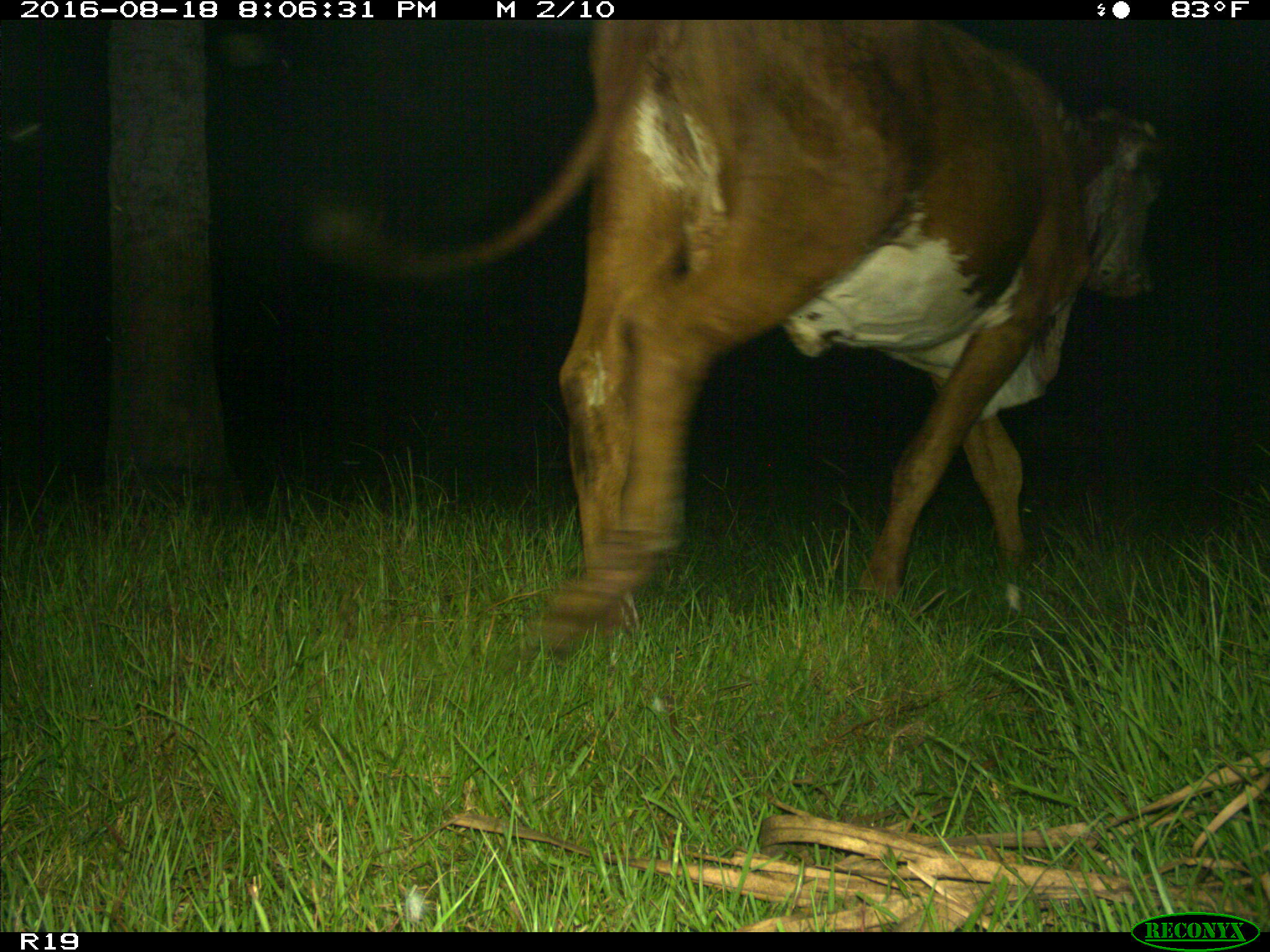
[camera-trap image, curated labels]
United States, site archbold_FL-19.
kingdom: Animalia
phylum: Chordata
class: Mammalia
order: Artiodactyla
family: Bovidae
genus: Bos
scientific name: Bos taurus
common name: domestic cow